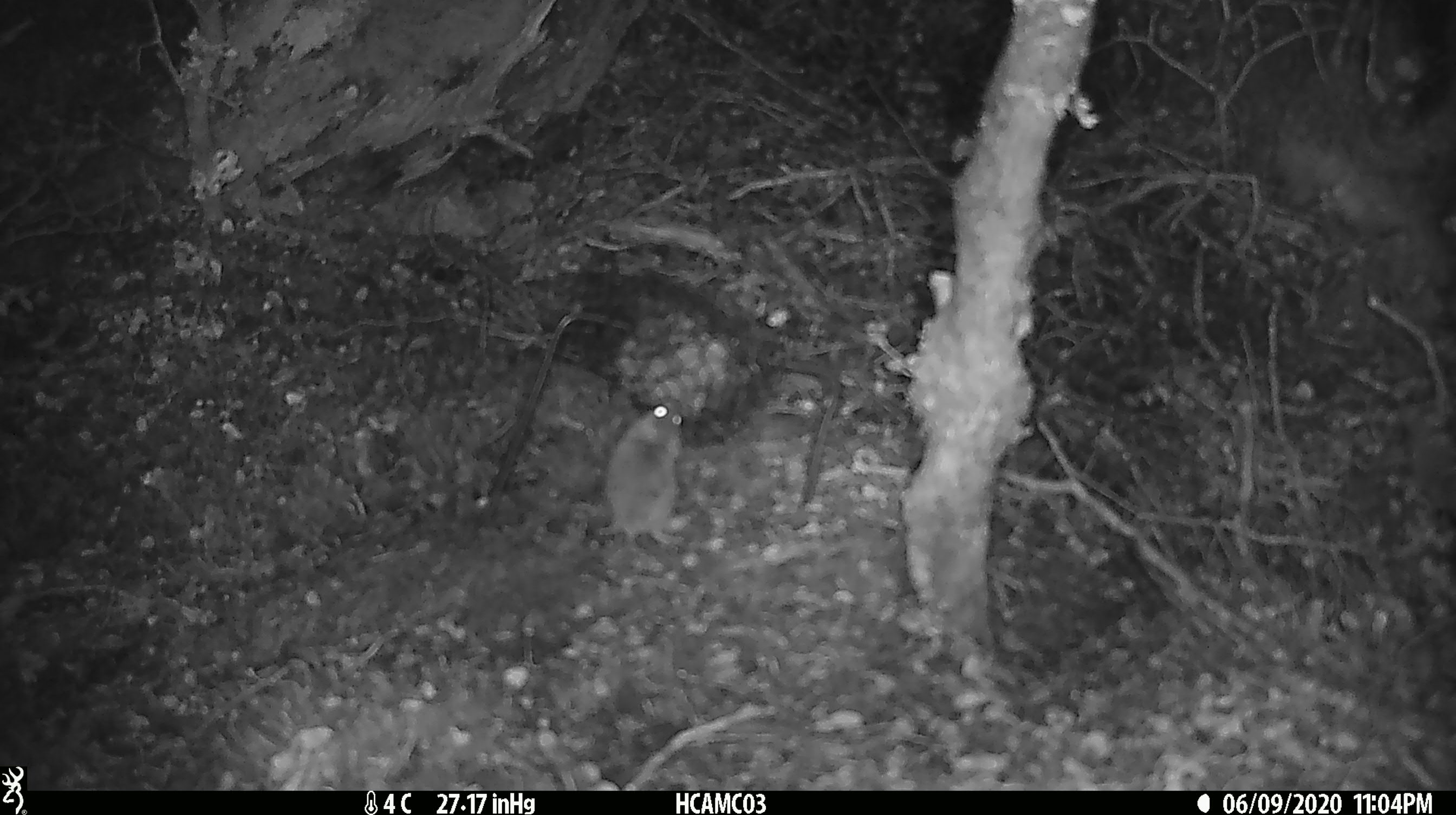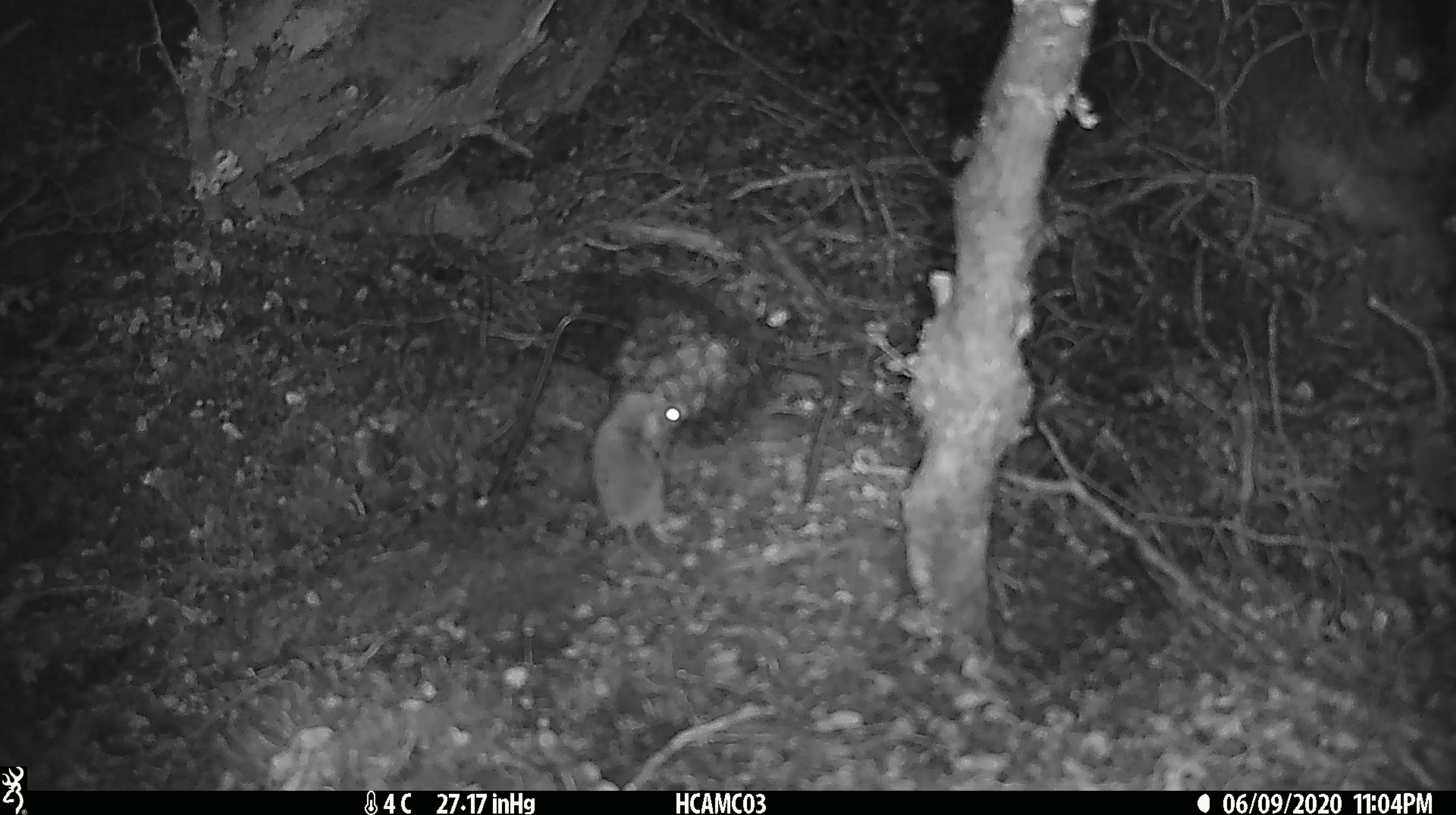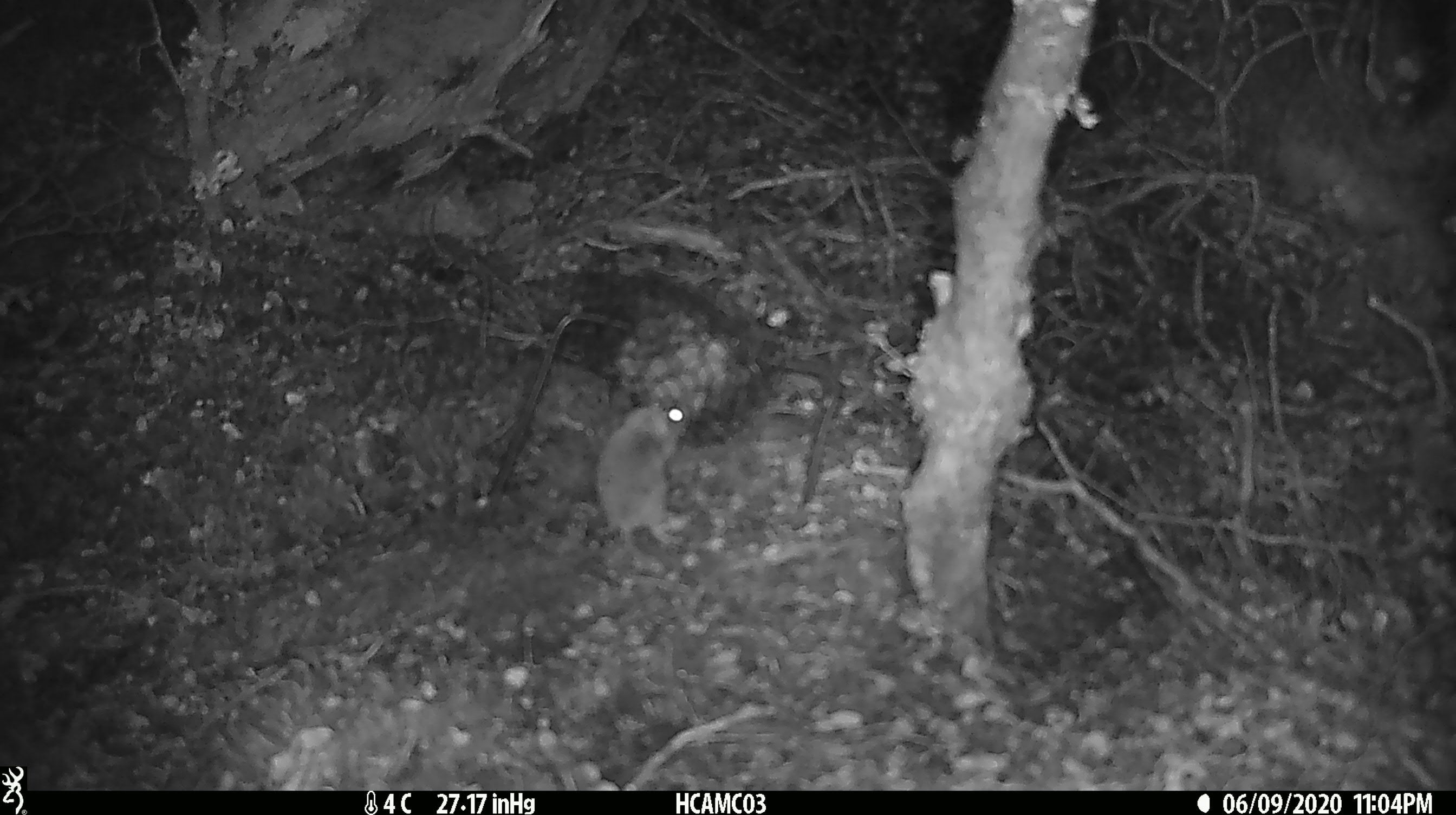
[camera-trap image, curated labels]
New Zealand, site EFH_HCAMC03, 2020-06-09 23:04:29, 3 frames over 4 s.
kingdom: Animalia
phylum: Chordata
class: Mammalia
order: Rodentia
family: Muridae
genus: Mus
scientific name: Mus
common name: mouse